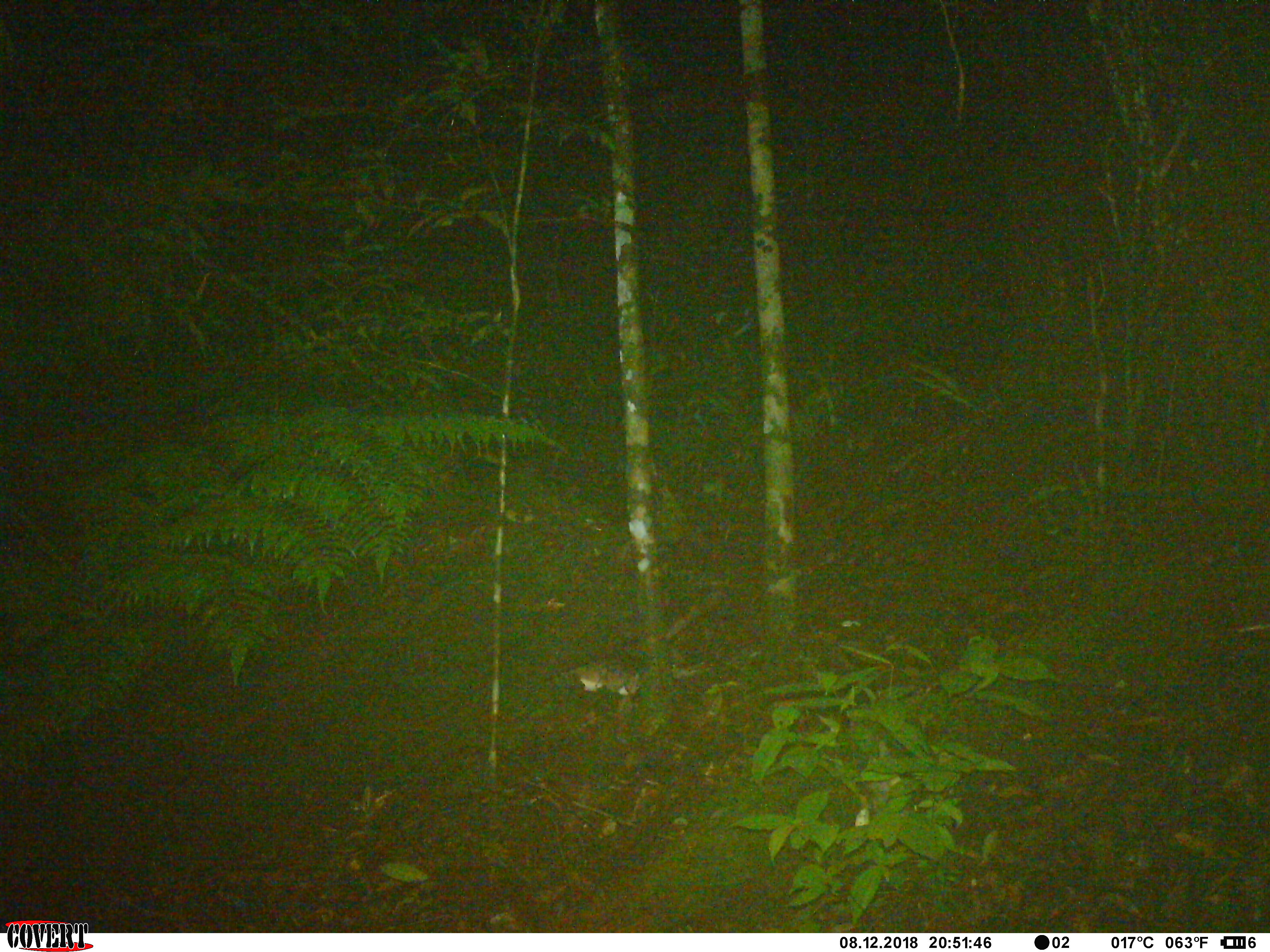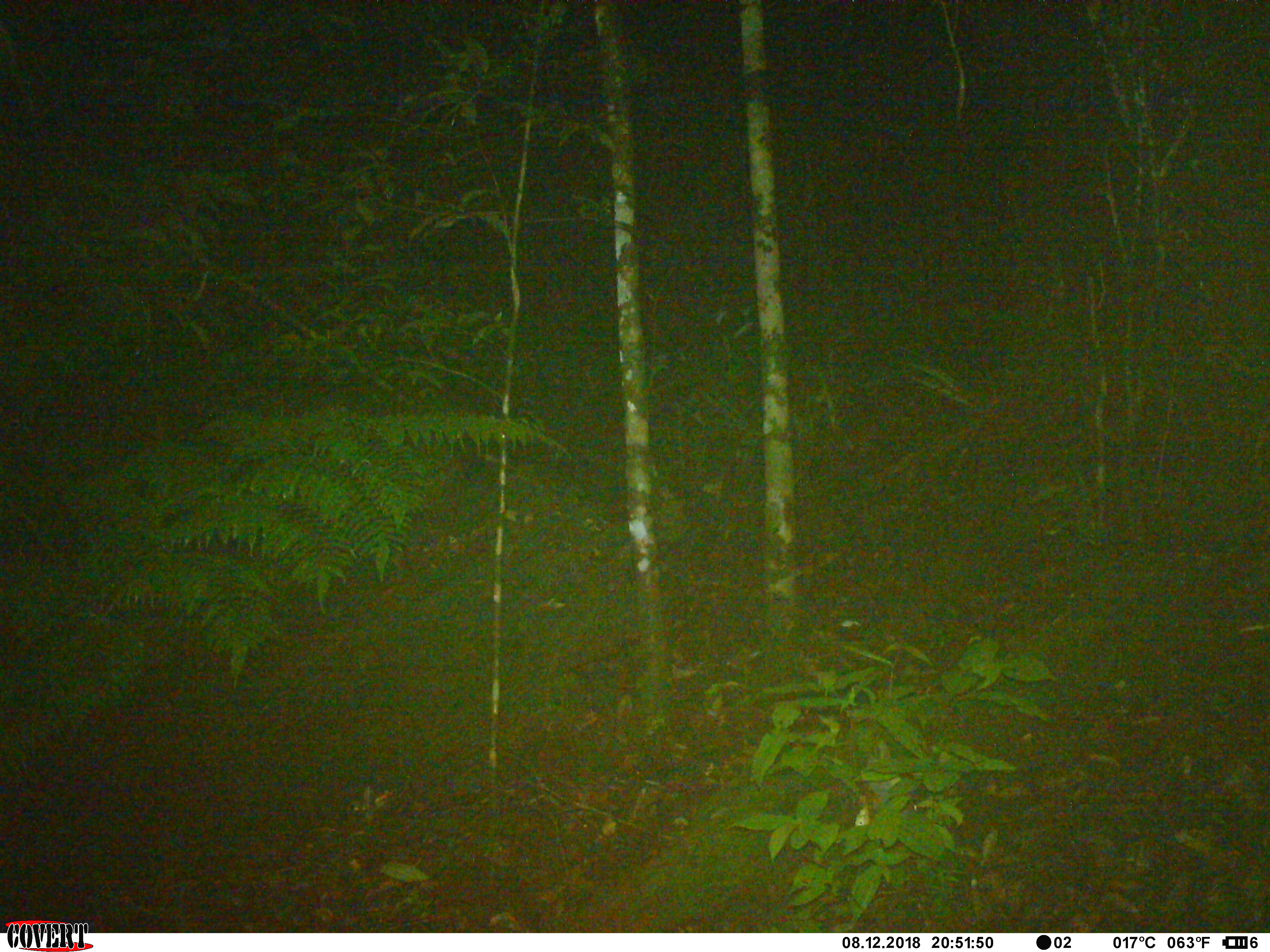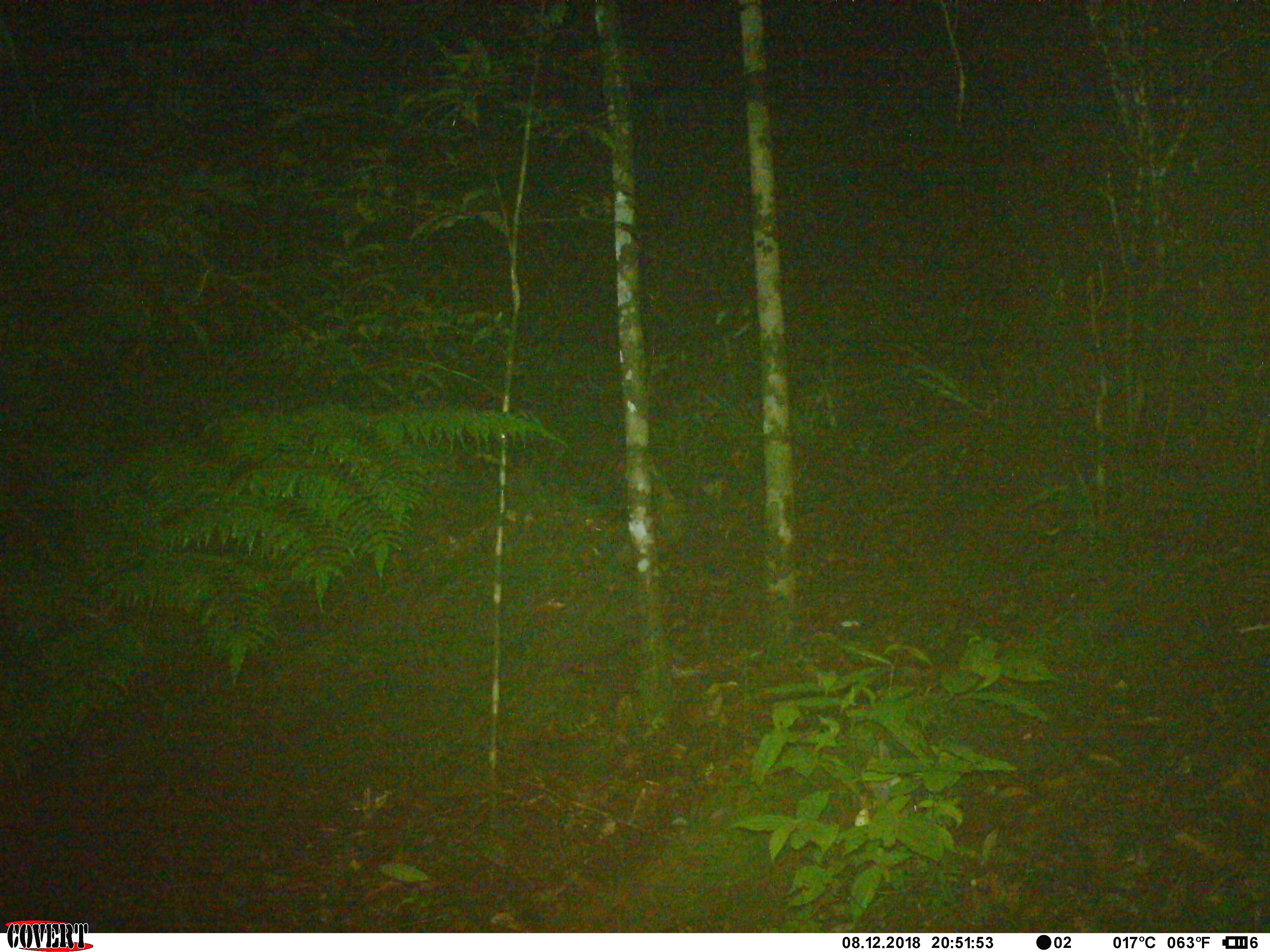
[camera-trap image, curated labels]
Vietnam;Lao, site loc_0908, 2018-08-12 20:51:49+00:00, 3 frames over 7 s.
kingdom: Animalia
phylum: Chordata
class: Mammalia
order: Rodentia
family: Muridae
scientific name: Muridae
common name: old-world mice and rats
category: unidentified murid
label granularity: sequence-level